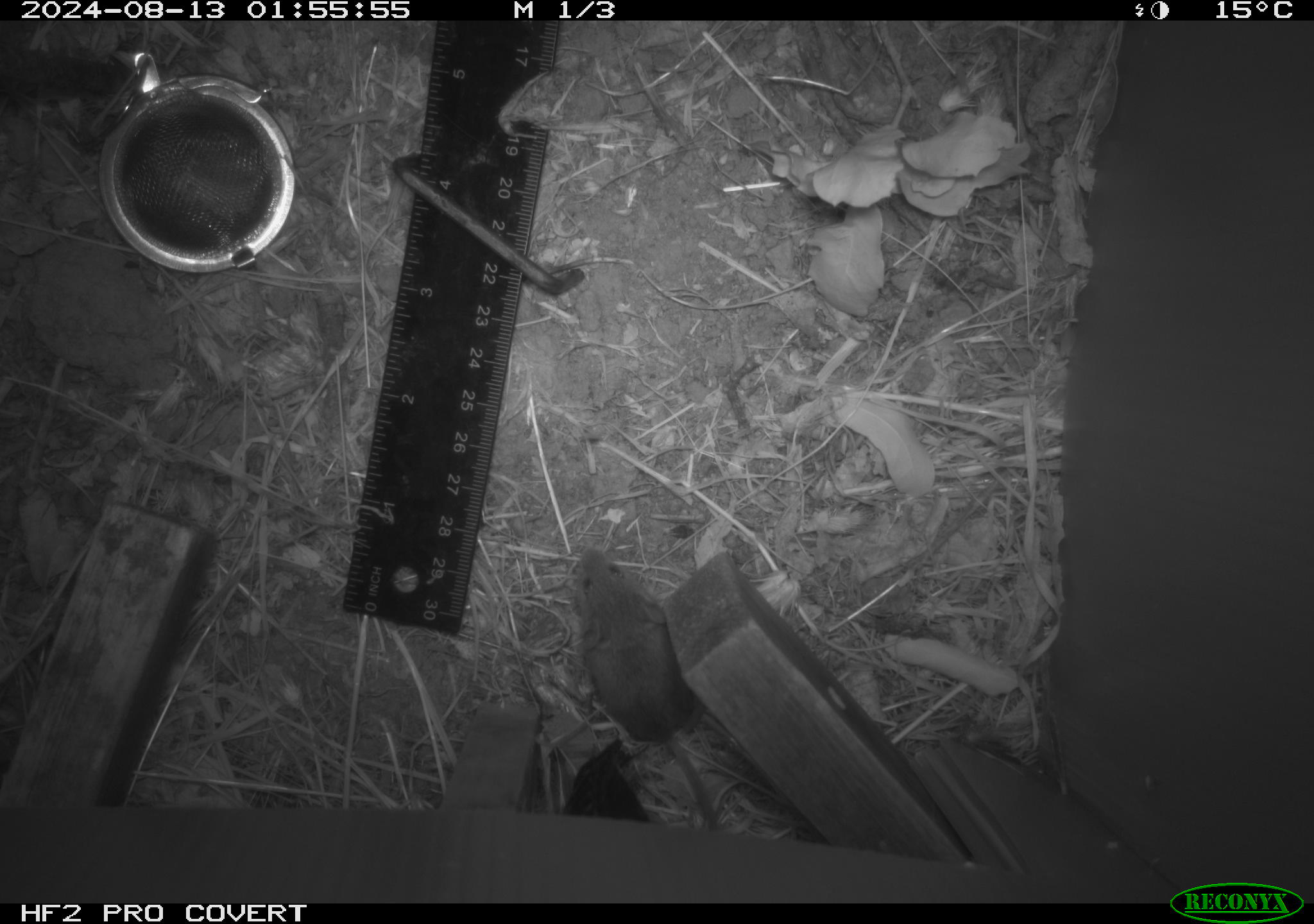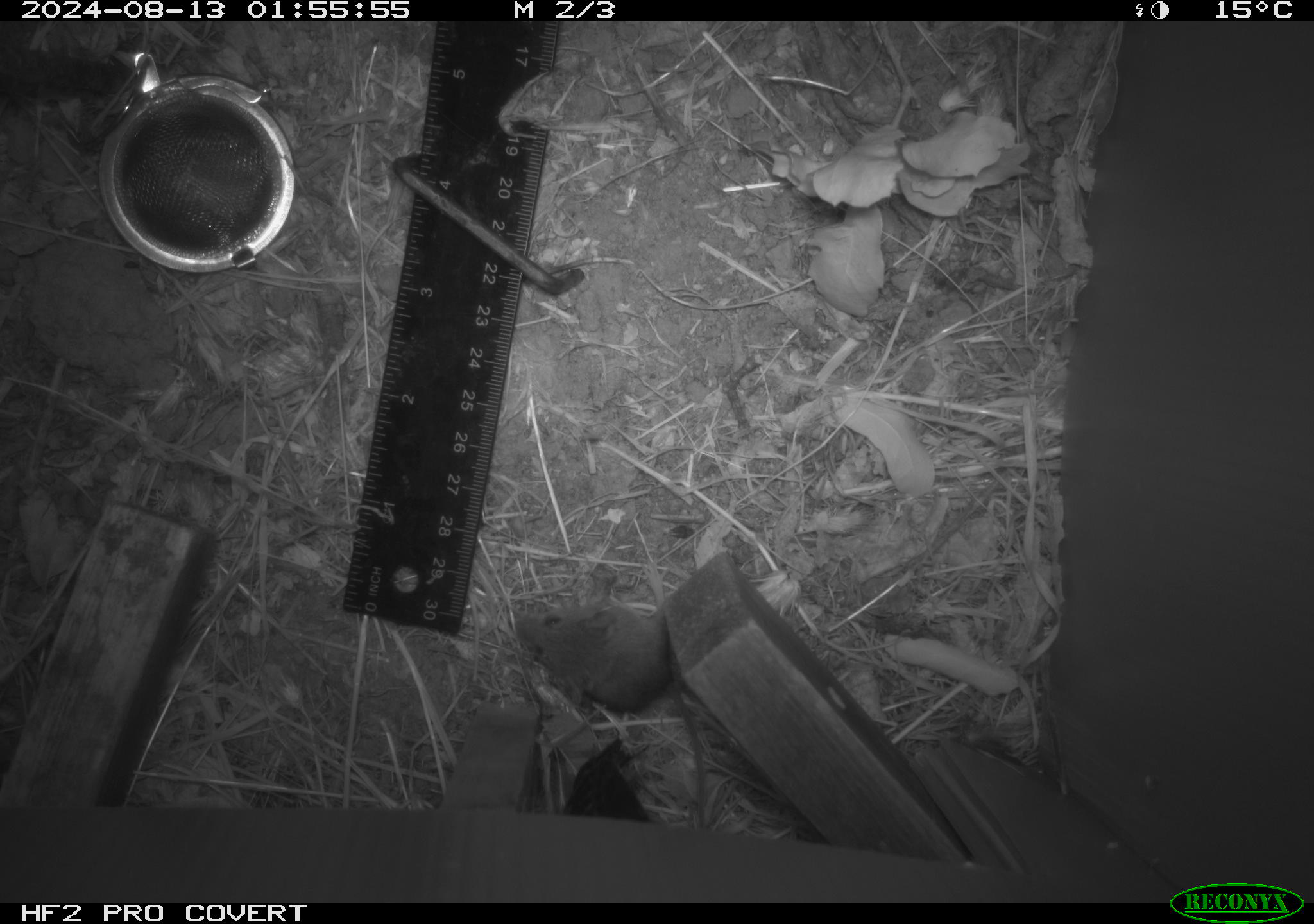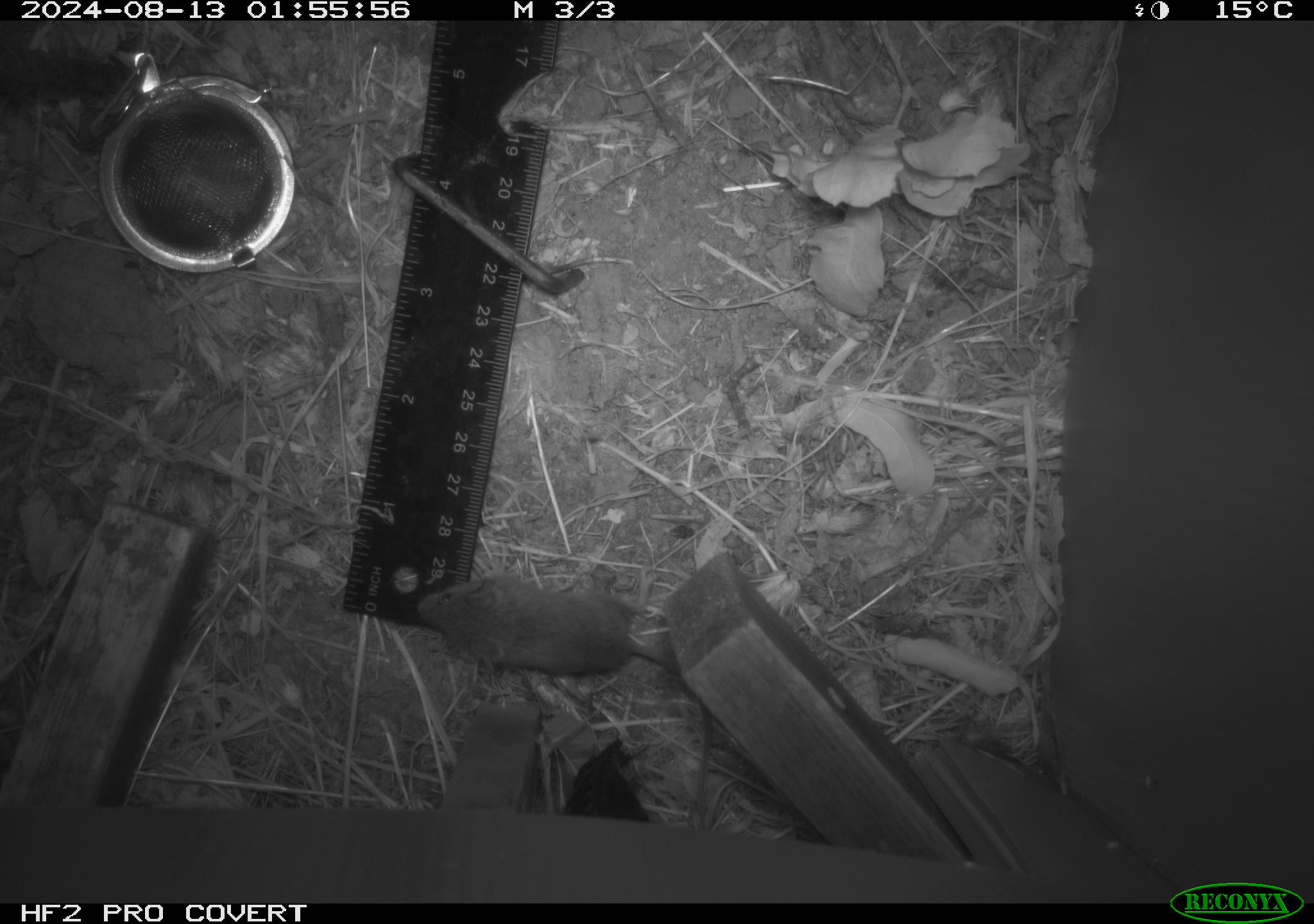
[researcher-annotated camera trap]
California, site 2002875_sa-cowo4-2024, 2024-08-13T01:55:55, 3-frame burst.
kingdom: Animalia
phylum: Chordata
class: Mammalia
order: Rodentia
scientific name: Rodentia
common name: mouse species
Mouse species (Rodentia).